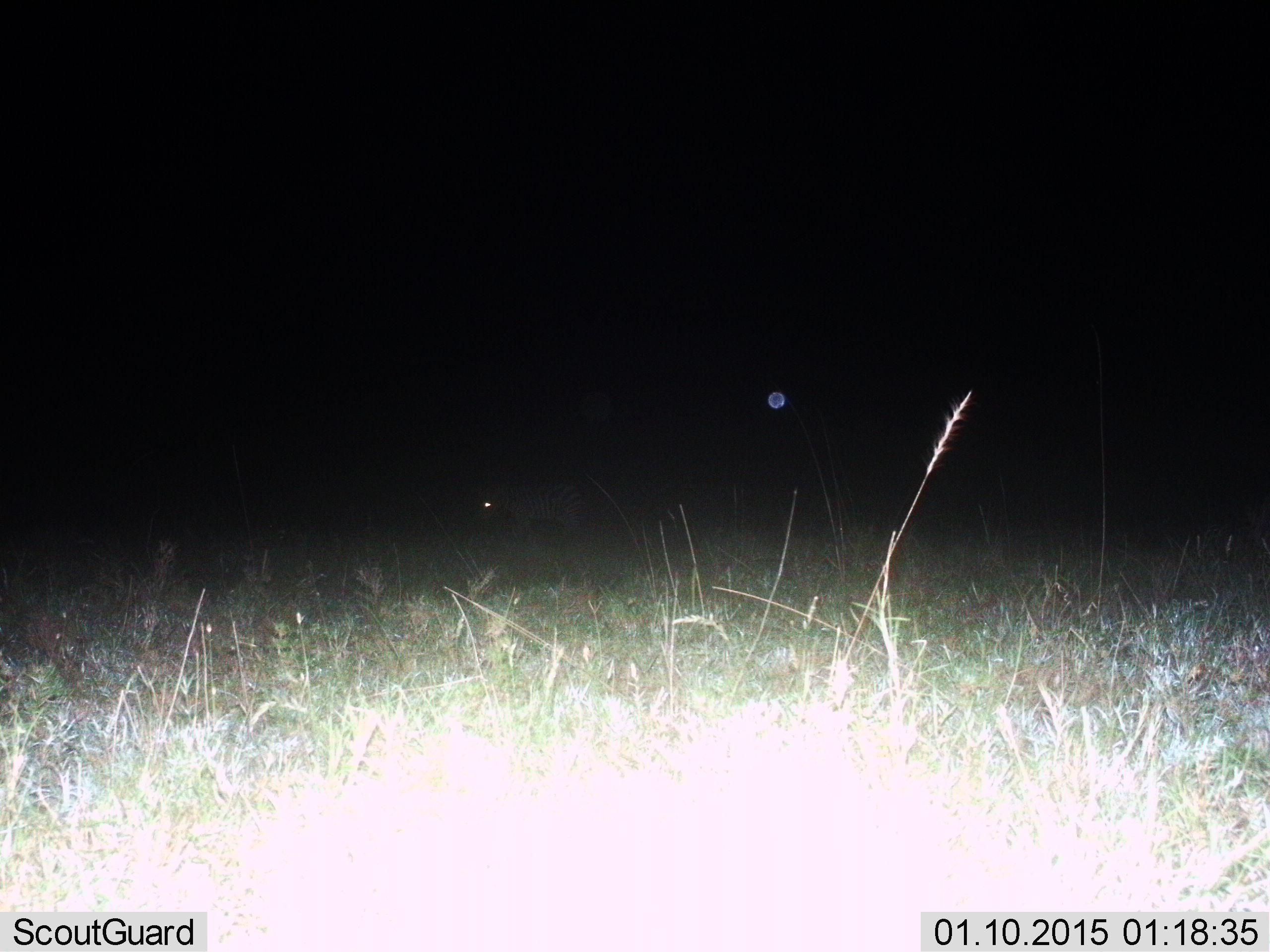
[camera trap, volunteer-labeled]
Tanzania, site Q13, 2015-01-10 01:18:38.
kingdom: Animalia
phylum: Chordata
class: Mammalia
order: Perissodactyla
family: Equidae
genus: Equus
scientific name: Equus quagga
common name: plains zebra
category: zebra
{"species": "zebra (plains zebra) (Equus quagga)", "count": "1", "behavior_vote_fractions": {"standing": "89%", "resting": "0%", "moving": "11%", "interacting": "0%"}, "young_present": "0%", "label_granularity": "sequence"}